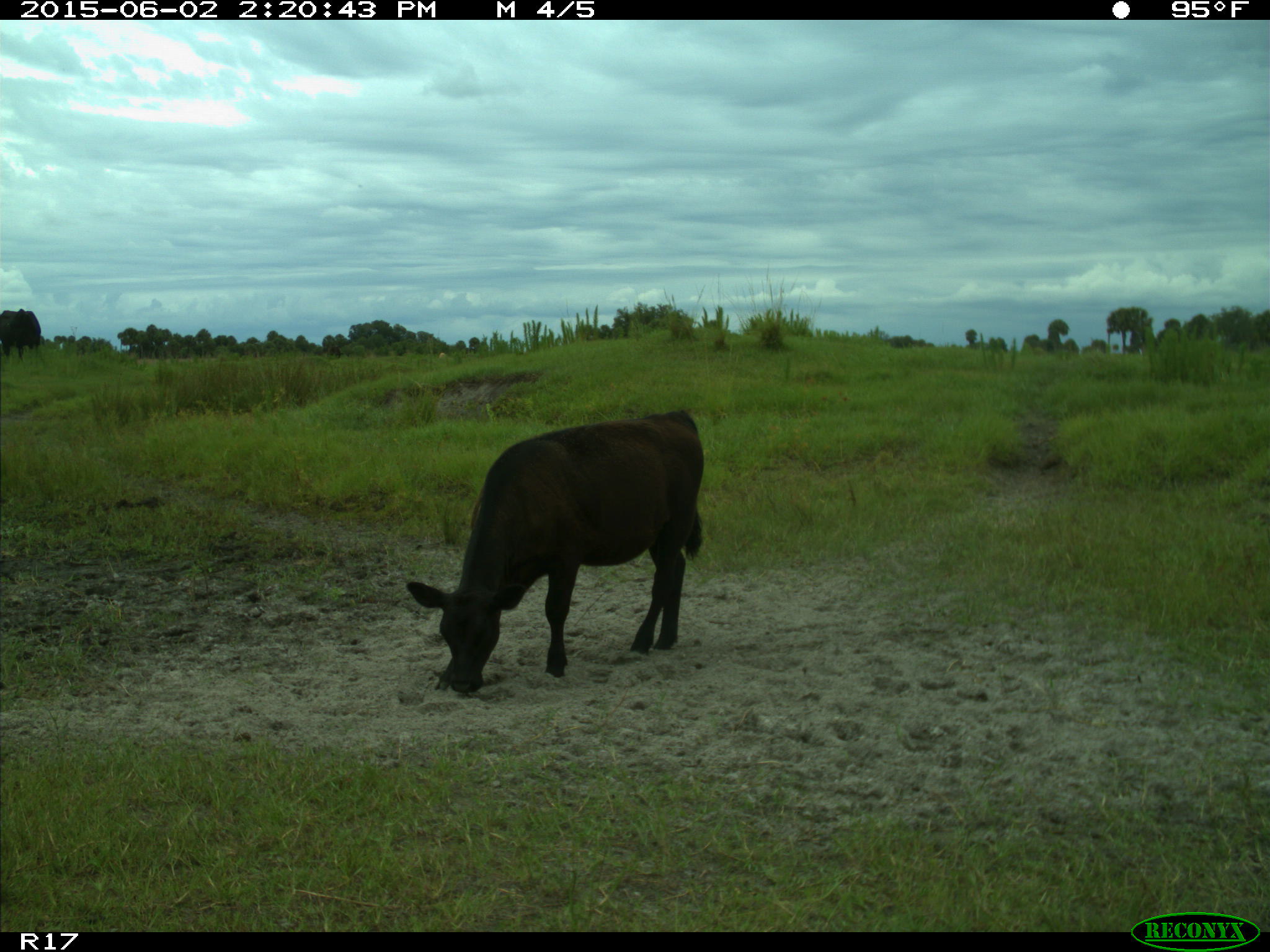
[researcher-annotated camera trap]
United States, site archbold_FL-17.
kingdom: Animalia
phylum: Chordata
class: Mammalia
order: Artiodactyla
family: Bovidae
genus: Bos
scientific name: Bos taurus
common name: domestic cow